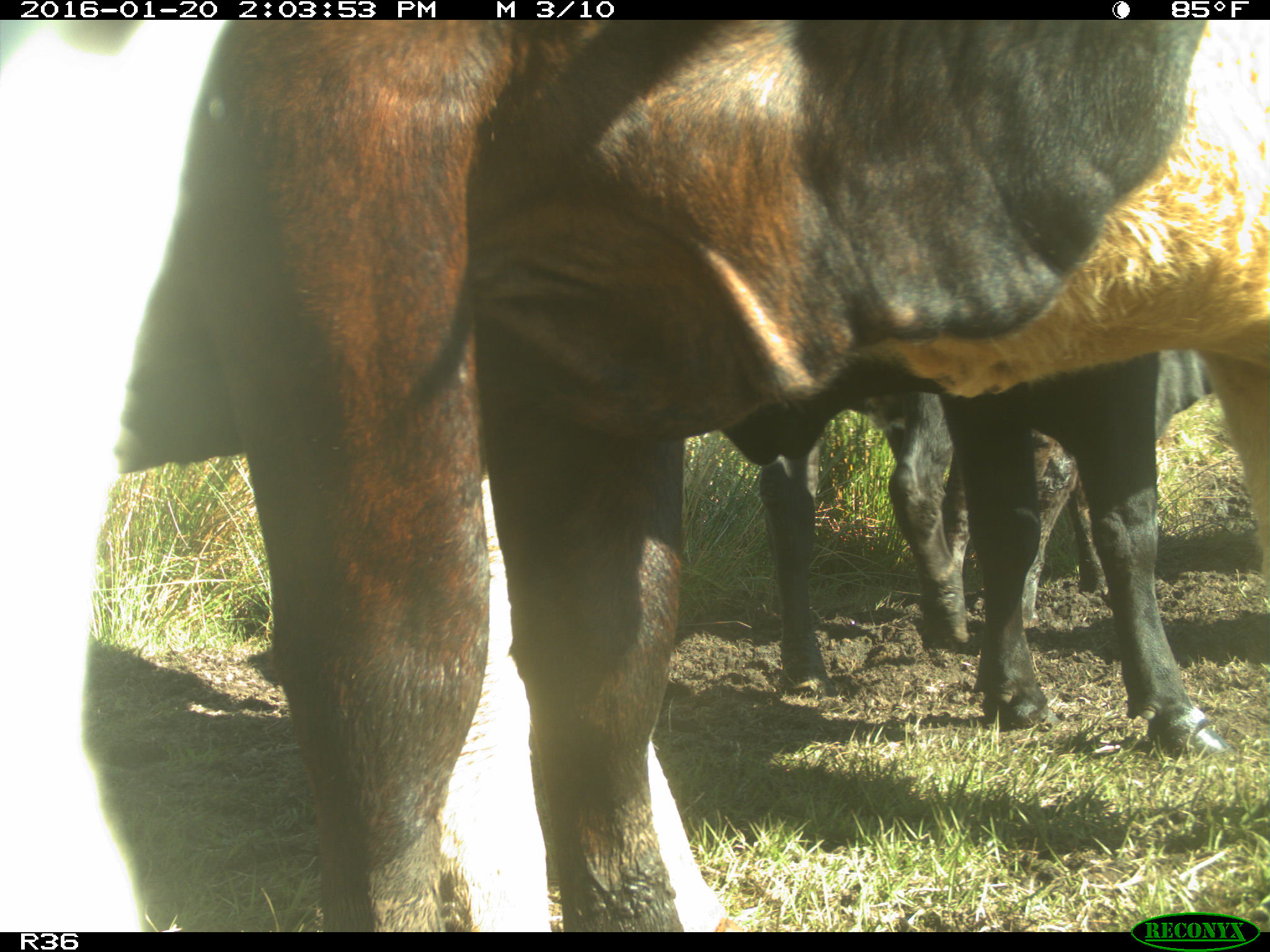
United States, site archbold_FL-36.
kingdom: Animalia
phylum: Chordata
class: Mammalia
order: Artiodactyla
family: Bovidae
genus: Bos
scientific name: Bos taurus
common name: domestic cow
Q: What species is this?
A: Bos taurus (domestic cow).